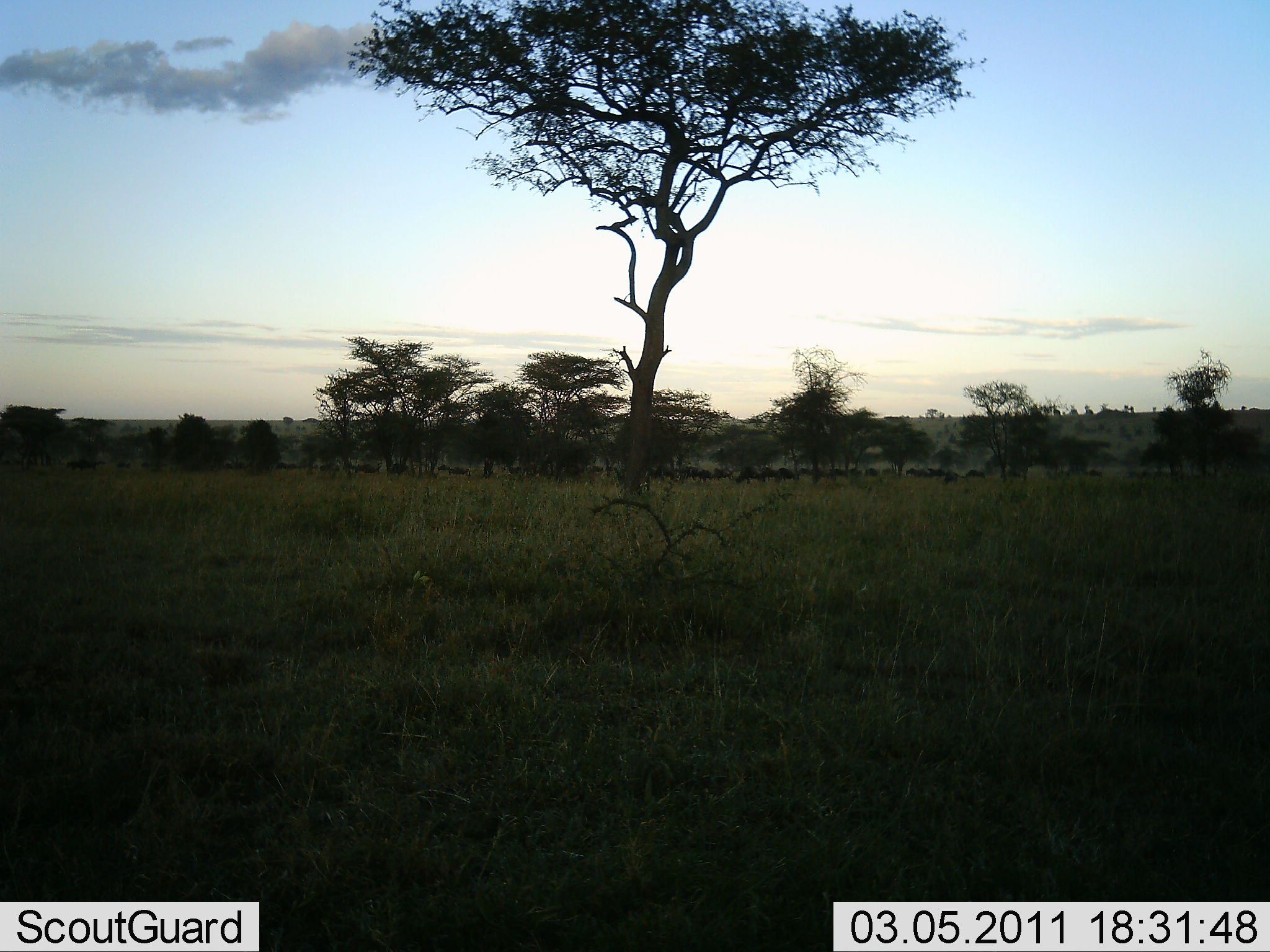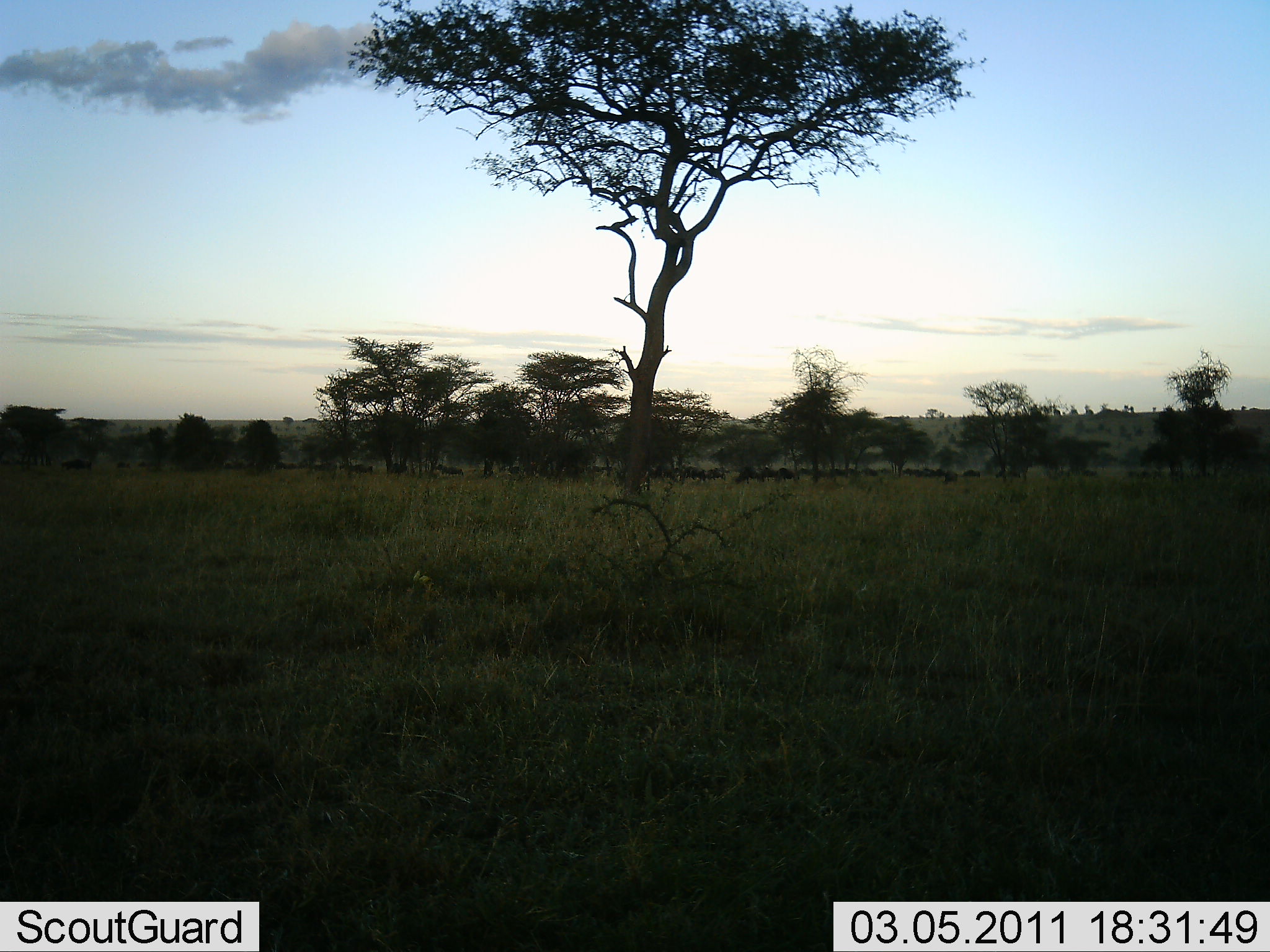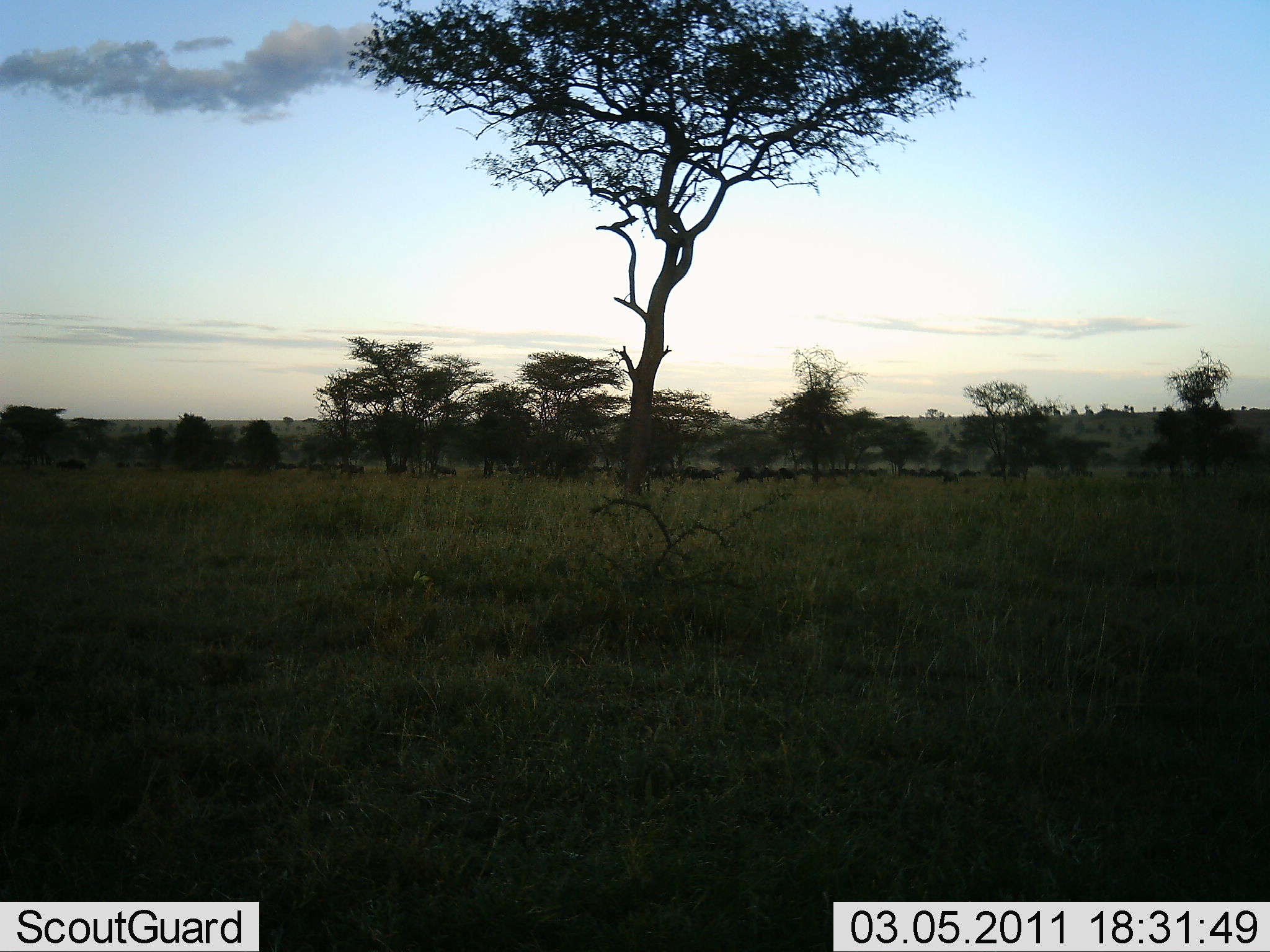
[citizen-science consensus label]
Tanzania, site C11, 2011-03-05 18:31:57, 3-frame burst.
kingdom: Animalia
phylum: Chordata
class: Mammalia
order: Artiodactyla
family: Bovidae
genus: Connochaetes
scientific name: Connochaetes taurinus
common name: blue wildebeest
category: wildebeest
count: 11-50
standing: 20%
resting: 0%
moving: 100%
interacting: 0%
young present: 0%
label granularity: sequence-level